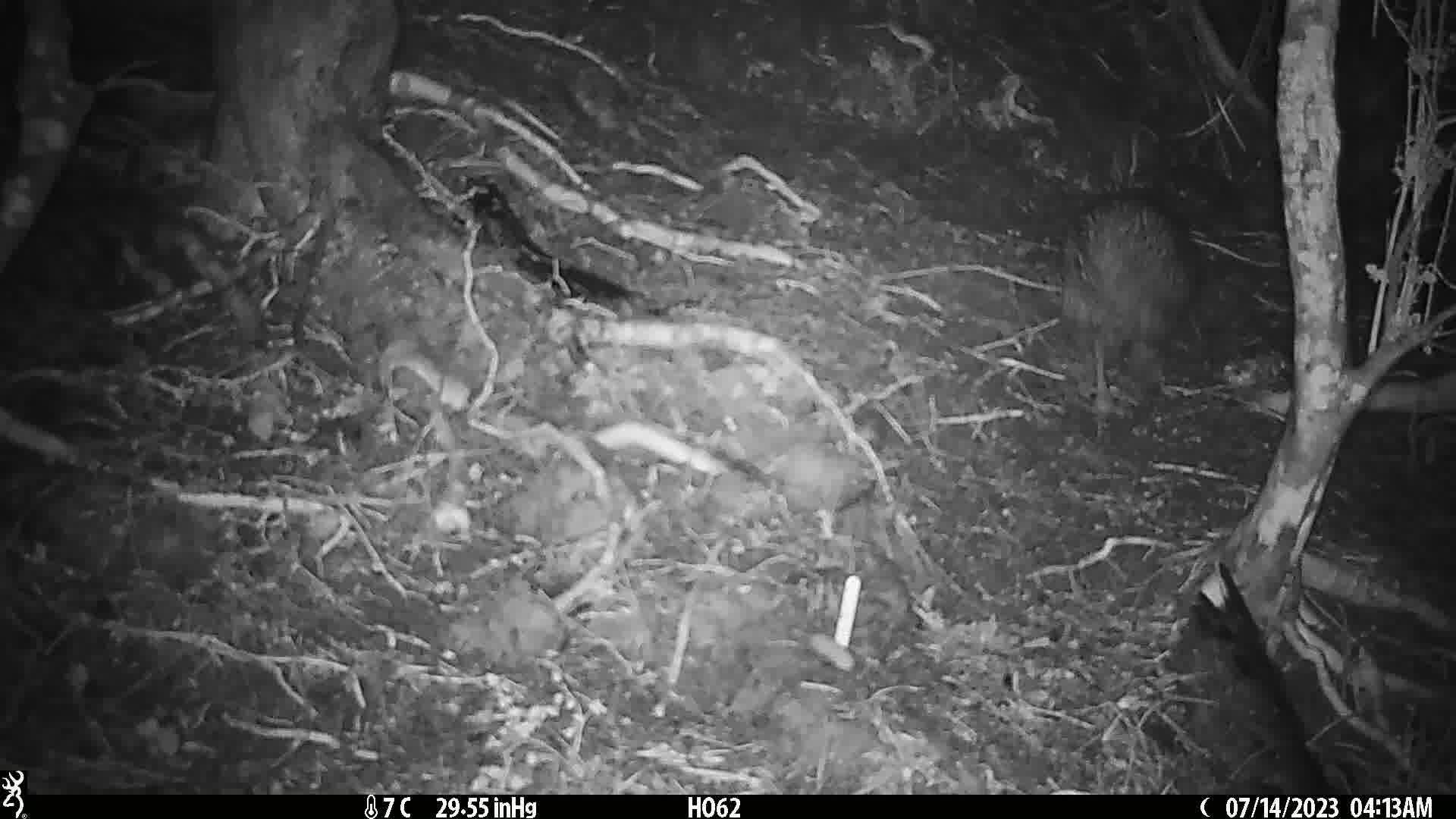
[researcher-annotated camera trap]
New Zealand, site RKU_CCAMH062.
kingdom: Animalia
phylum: Chordata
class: Aves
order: Apterygiformes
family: Apterygidae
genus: Apteryx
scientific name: Apteryx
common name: kiwi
Kiwi (Apteryx).